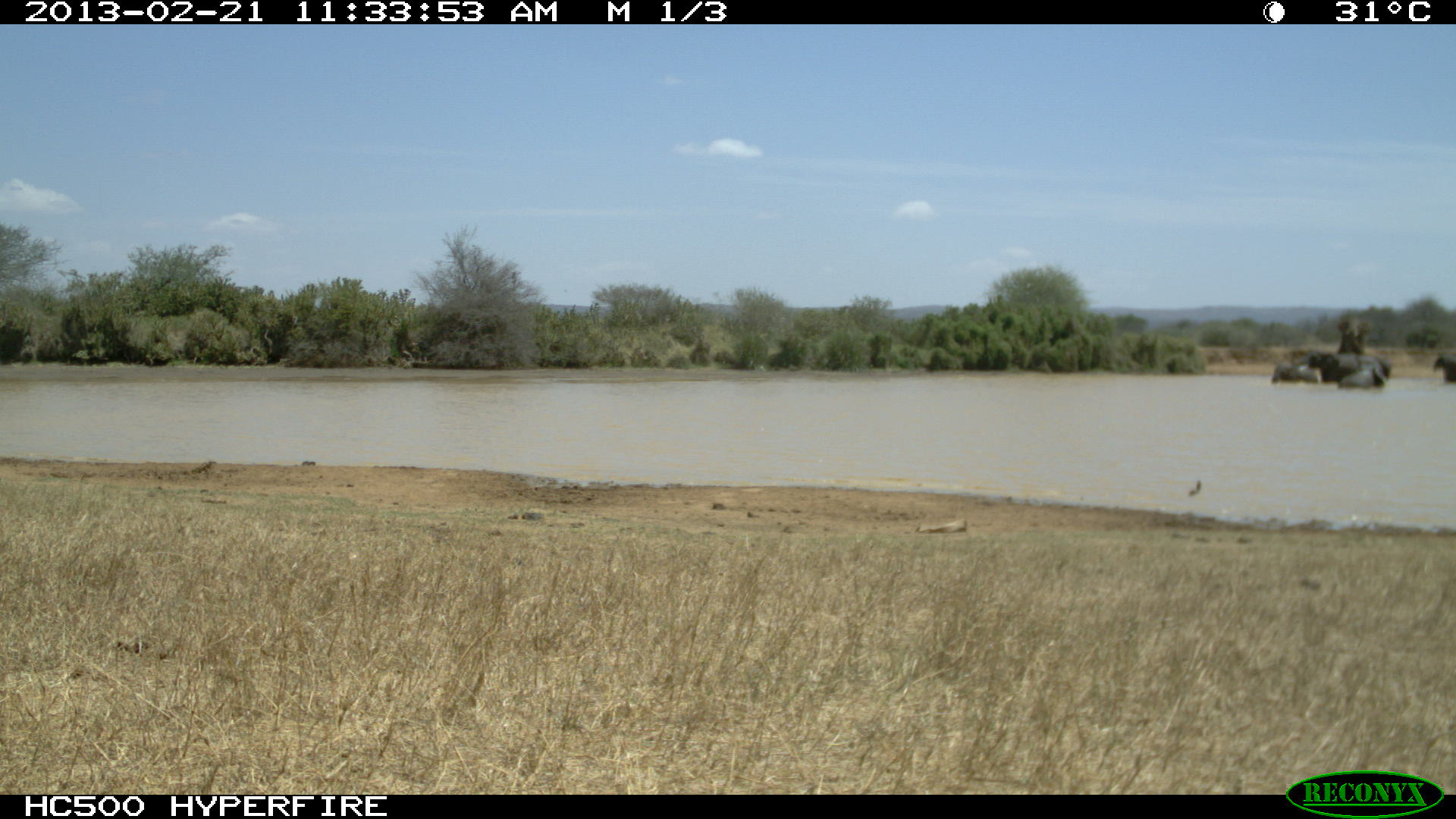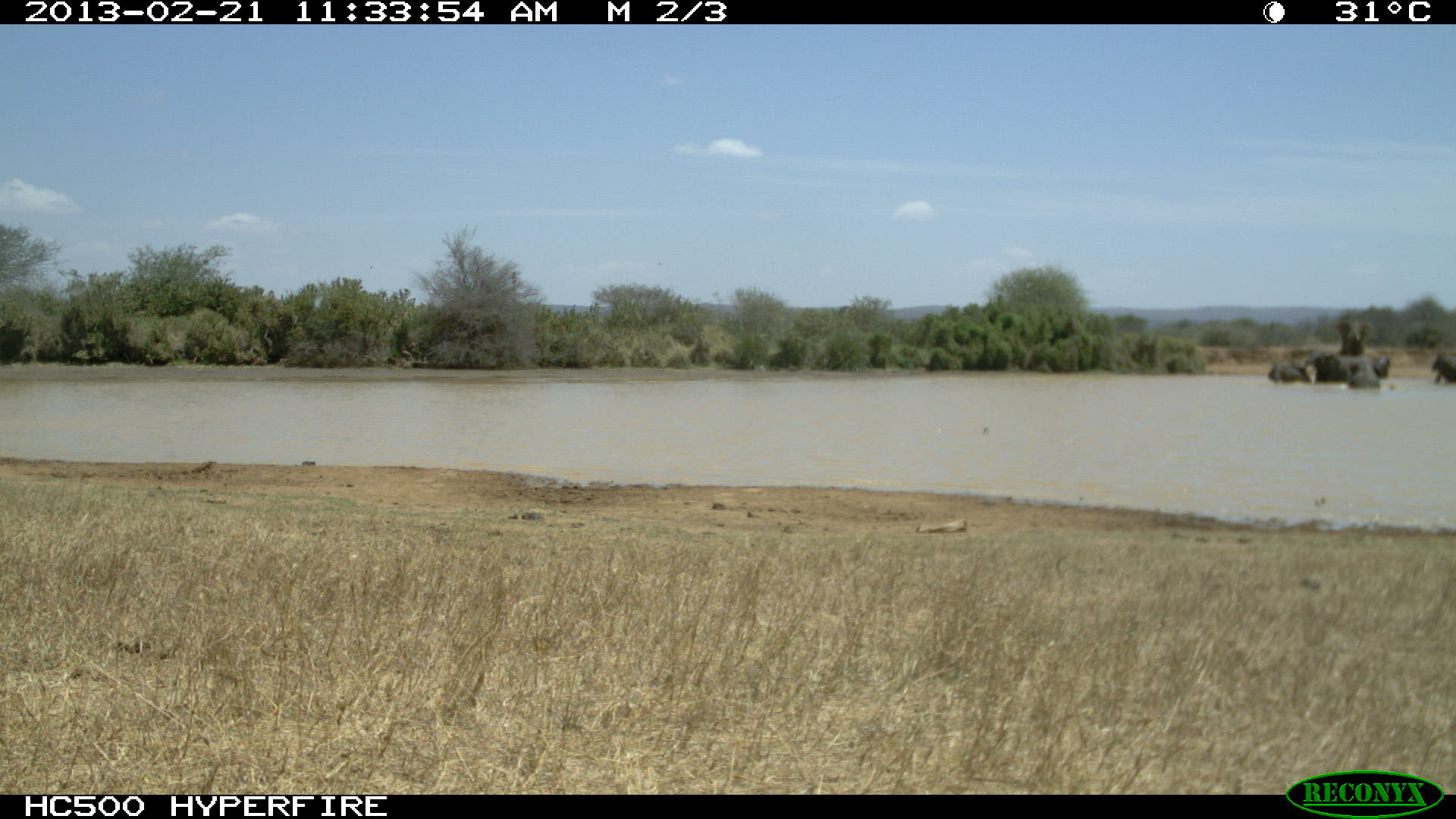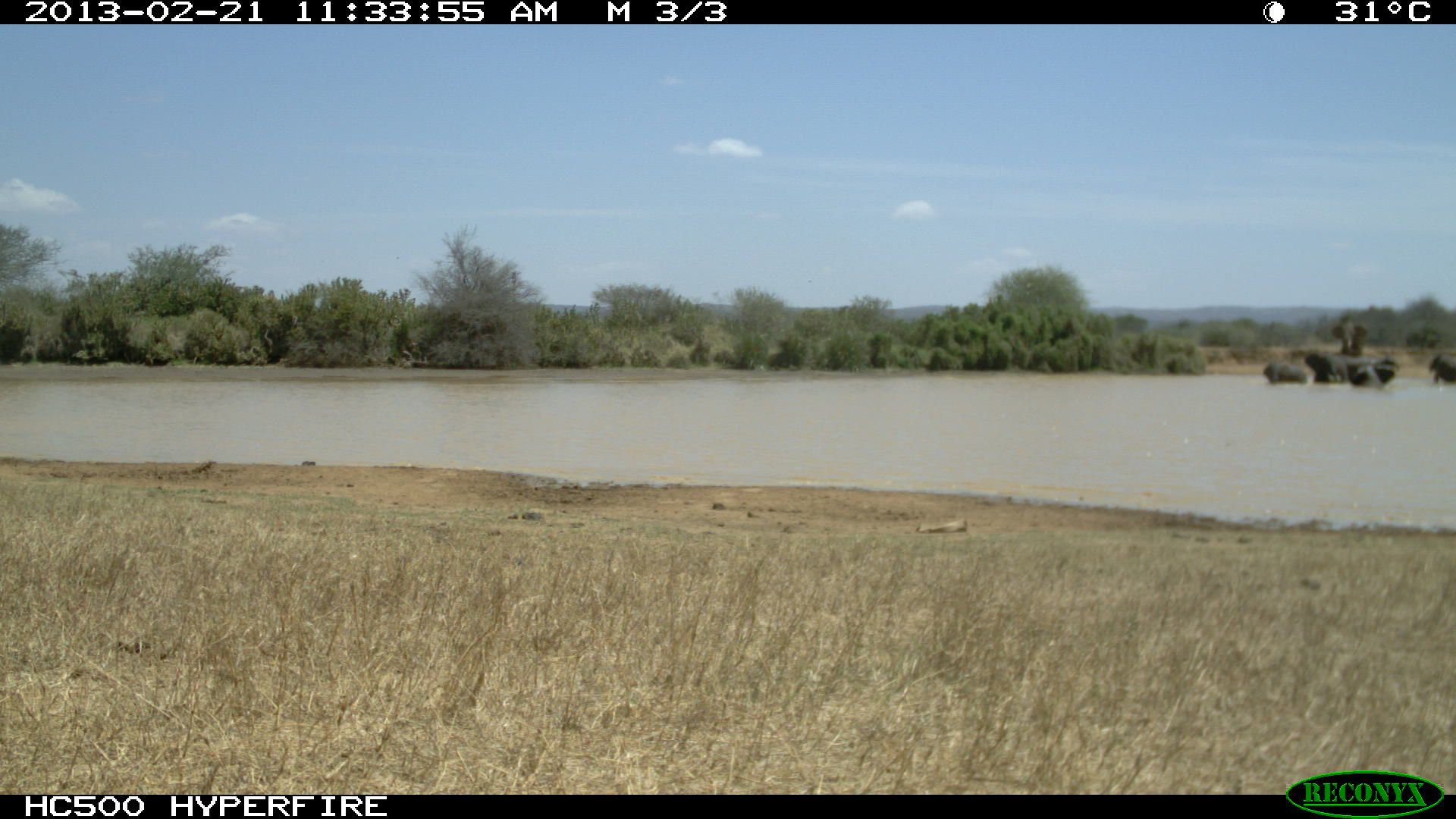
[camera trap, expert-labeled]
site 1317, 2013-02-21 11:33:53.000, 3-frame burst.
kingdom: Animalia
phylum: Chordata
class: Mammalia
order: Artiodactyla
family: Bovidae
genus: Aepyceros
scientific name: Aepyceros melampus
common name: impala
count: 2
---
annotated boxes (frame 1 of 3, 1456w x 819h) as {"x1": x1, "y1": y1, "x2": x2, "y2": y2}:
aepyceros melampus: {"x1": 1298, "y1": 351, "x2": 1373, "y2": 380}; {"x1": 1336, "y1": 319, "x2": 1370, "y2": 356}; {"x1": 1271, "y1": 362, "x2": 1319, "y2": 387}; {"x1": 1339, "y1": 362, "x2": 1386, "y2": 387}; {"x1": 1433, "y1": 353, "x2": 1454, "y2": 385}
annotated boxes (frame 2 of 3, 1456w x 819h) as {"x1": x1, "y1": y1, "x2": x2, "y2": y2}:
aepyceros melampus: {"x1": 1304, "y1": 351, "x2": 1377, "y2": 381}; {"x1": 1336, "y1": 319, "x2": 1371, "y2": 354}; {"x1": 1270, "y1": 360, "x2": 1310, "y2": 387}; {"x1": 1347, "y1": 364, "x2": 1381, "y2": 393}; {"x1": 1430, "y1": 351, "x2": 1452, "y2": 385}; {"x1": 1373, "y1": 356, "x2": 1390, "y2": 378}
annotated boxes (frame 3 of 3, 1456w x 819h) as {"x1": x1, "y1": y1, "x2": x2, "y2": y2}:
aepyceros melampus: {"x1": 1304, "y1": 351, "x2": 1356, "y2": 384}; {"x1": 1331, "y1": 318, "x2": 1370, "y2": 354}; {"x1": 1263, "y1": 360, "x2": 1307, "y2": 384}; {"x1": 1363, "y1": 356, "x2": 1398, "y2": 383}; {"x1": 1429, "y1": 353, "x2": 1456, "y2": 388}; {"x1": 1350, "y1": 363, "x2": 1384, "y2": 390}